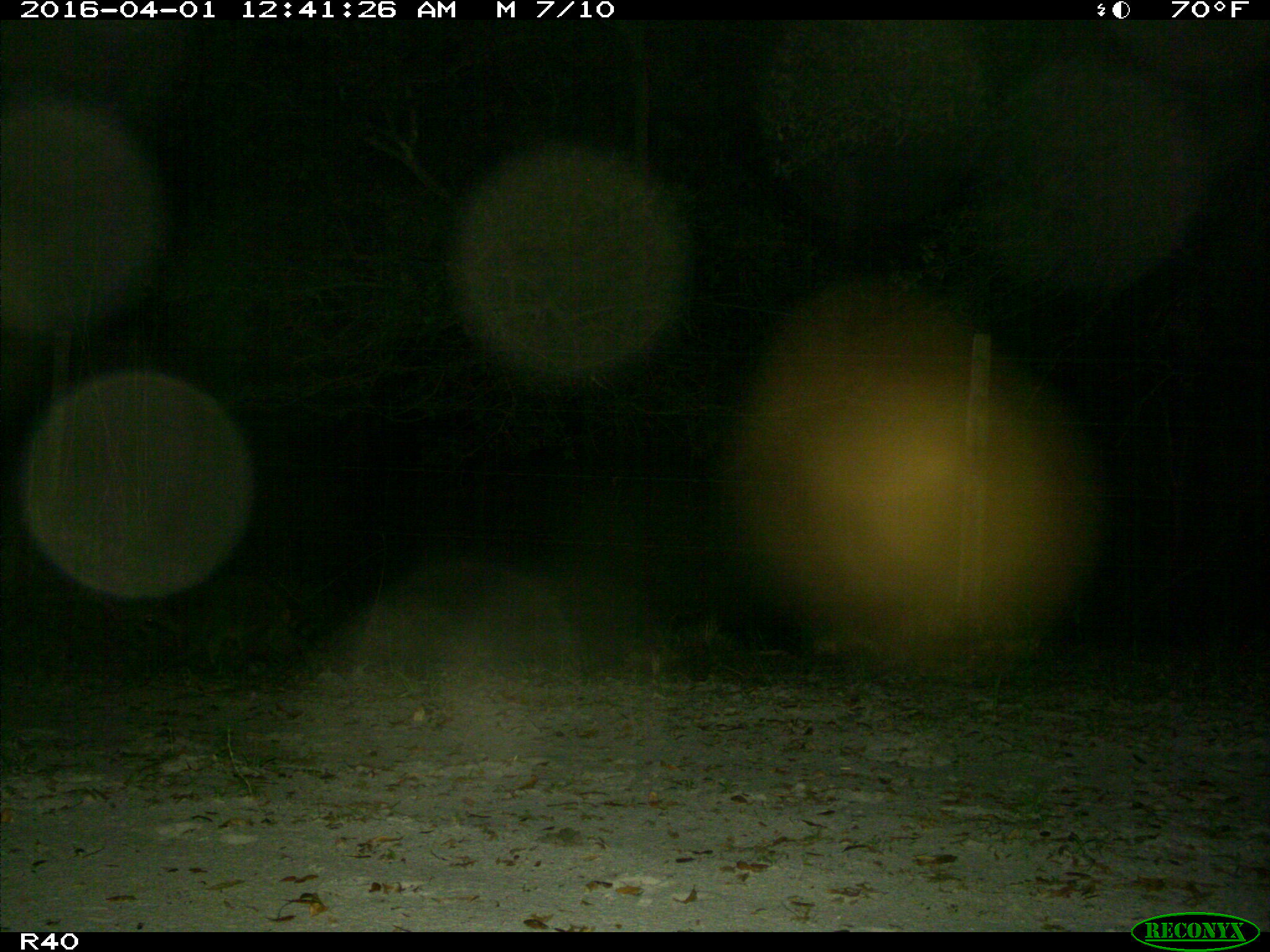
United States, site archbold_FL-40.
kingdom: Animalia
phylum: Chordata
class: Mammalia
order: Carnivora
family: Procyonidae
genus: Procyon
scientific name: Procyon lotor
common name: common raccoon